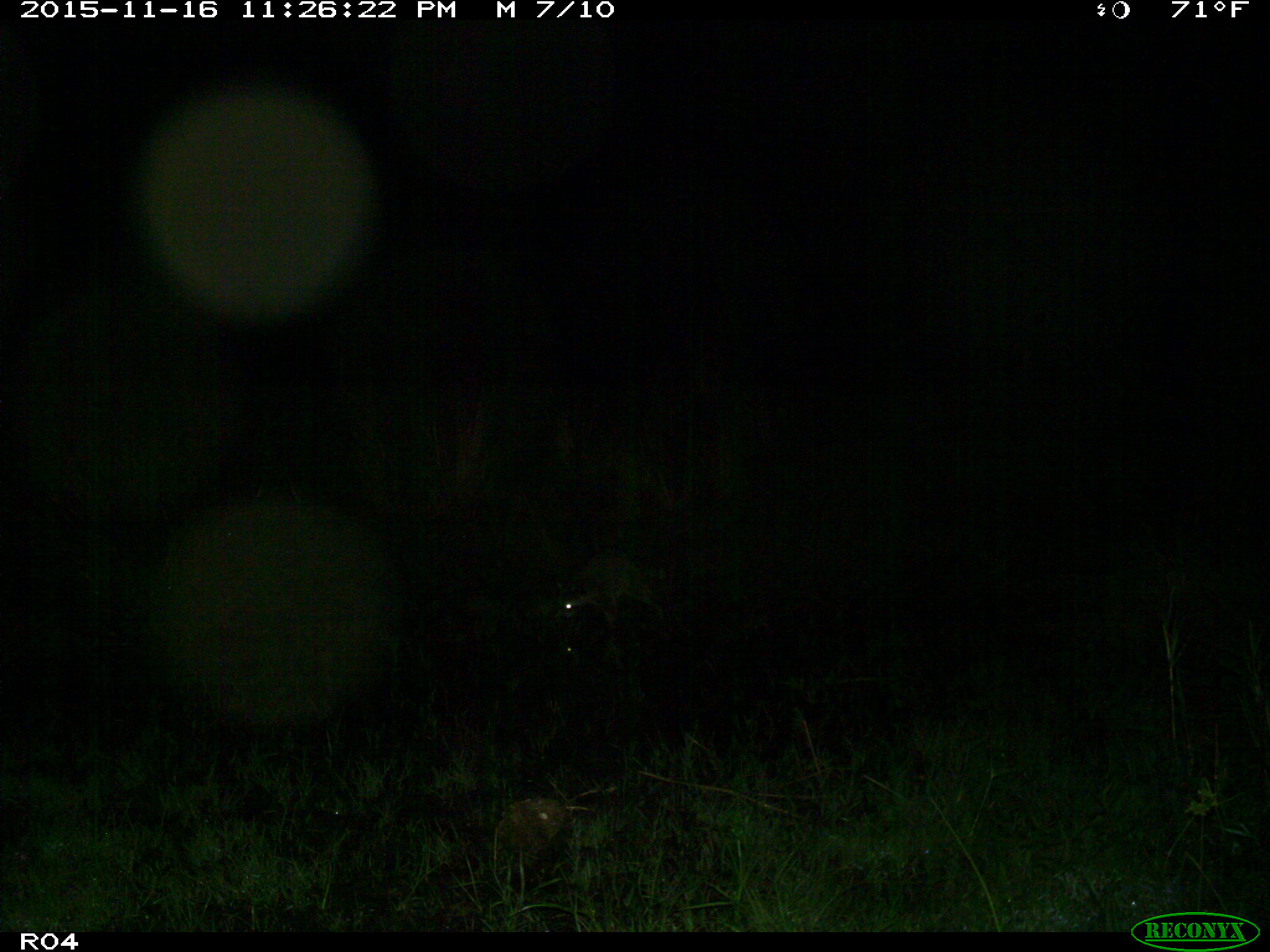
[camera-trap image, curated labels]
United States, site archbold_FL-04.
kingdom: Animalia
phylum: Chordata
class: Mammalia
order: Carnivora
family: Procyonidae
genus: Procyon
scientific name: Procyon lotor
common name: common raccoon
Procyon lotor (common raccoon).